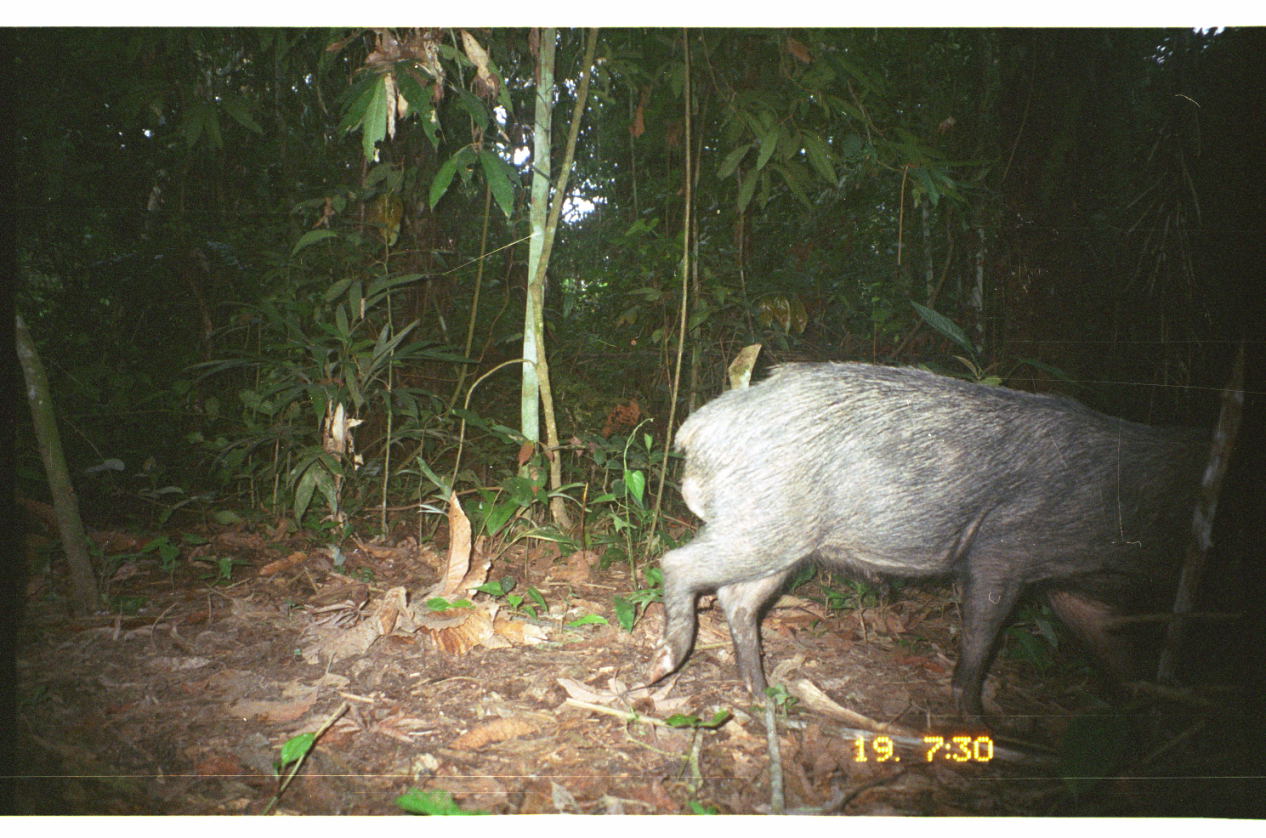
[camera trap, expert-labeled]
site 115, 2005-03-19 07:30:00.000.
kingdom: Animalia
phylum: Chordata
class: Mammalia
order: Artiodactyla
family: Tayassuidae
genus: Tayassu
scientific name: Tayassu pecari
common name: white-lipped peccary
Tayassu pecari (white-lipped peccary).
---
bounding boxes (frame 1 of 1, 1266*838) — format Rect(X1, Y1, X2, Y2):
tayassu pecari: Rect(607, 358, 1266, 742)